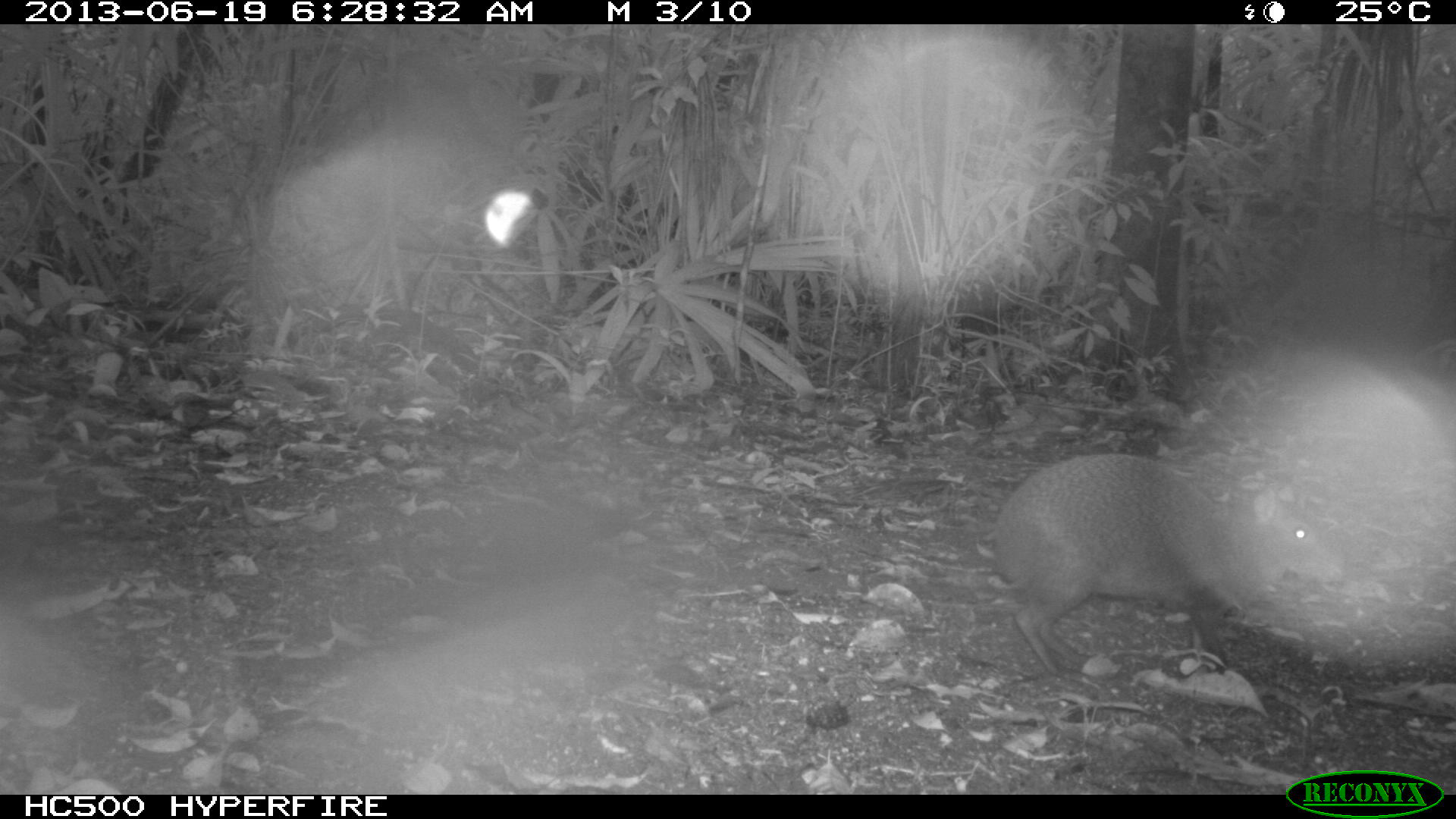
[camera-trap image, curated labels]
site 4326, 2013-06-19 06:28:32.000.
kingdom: Animalia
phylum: Chordata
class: Mammalia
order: Rodentia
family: Dasyproctidae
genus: Dasyprocta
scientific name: Dasyprocta punctata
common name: central american agouti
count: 1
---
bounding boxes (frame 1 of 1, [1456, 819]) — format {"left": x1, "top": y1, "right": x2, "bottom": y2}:
dasyprocta punctata: {"left": 990, "top": 452, "right": 1342, "bottom": 678}